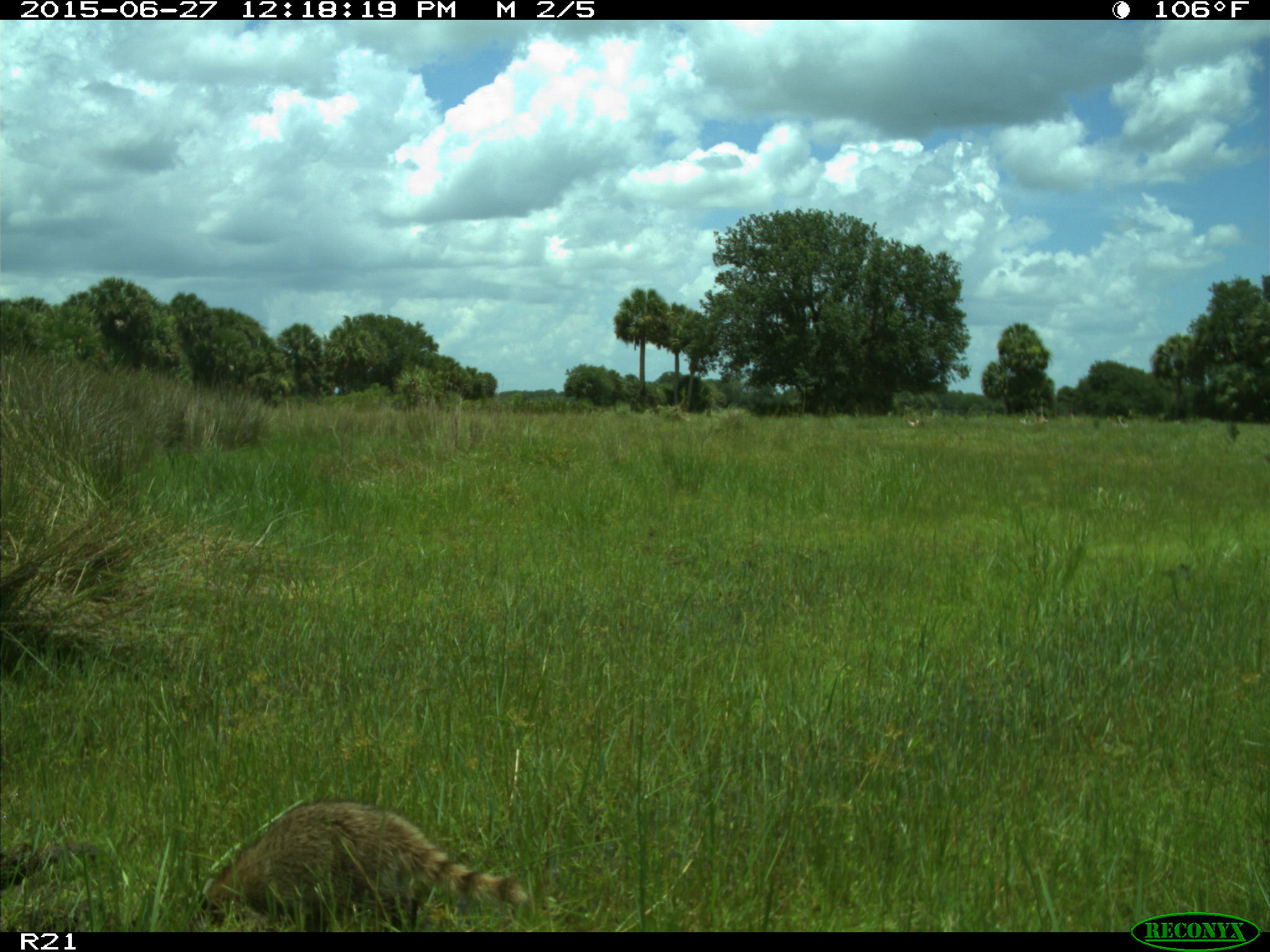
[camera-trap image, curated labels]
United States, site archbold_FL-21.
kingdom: Animalia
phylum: Chordata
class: Mammalia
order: Carnivora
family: Procyonidae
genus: Procyon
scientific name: Procyon lotor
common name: common raccoon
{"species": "Procyon lotor (common raccoon)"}